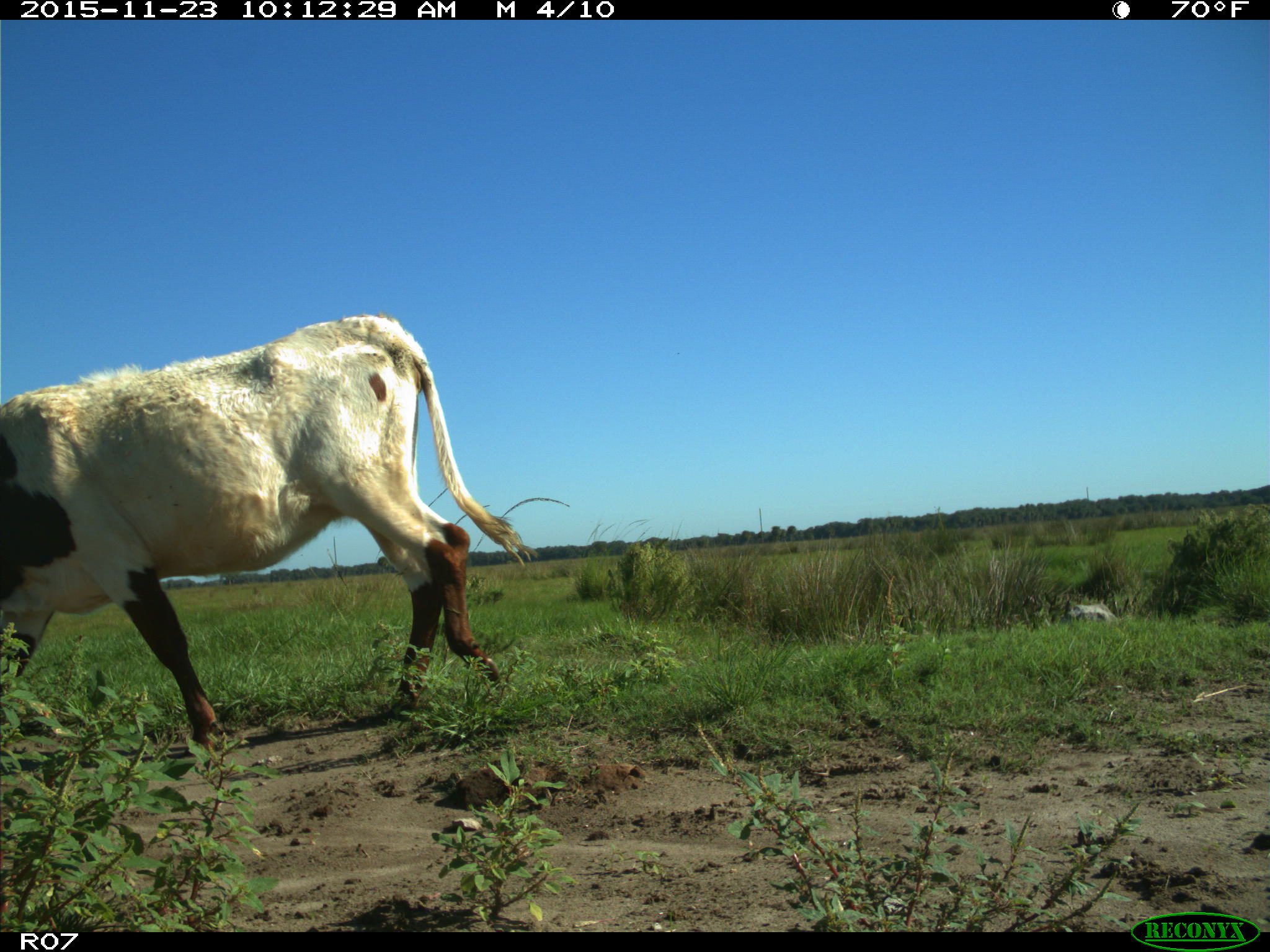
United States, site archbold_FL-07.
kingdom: Animalia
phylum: Chordata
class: Mammalia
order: Artiodactyla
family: Bovidae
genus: Bos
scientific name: Bos taurus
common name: domestic cow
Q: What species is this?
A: Bos taurus (domestic cow).